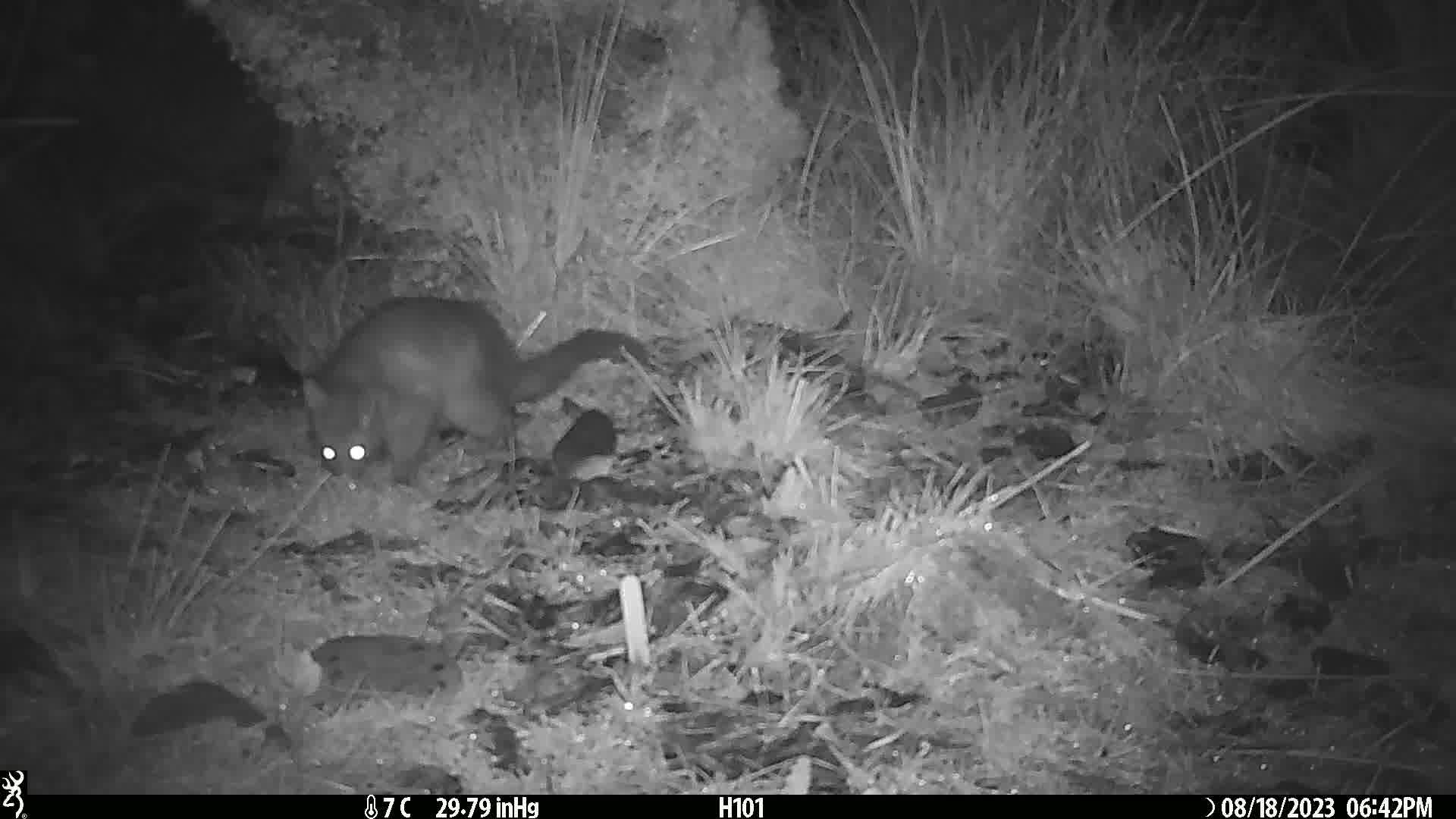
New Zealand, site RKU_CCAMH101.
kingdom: Animalia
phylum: Chordata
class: Mammalia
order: Diprotodontia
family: Phalangeridae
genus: Trichosurus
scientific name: Trichosurus vulpecula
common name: common brushtail possum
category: possum